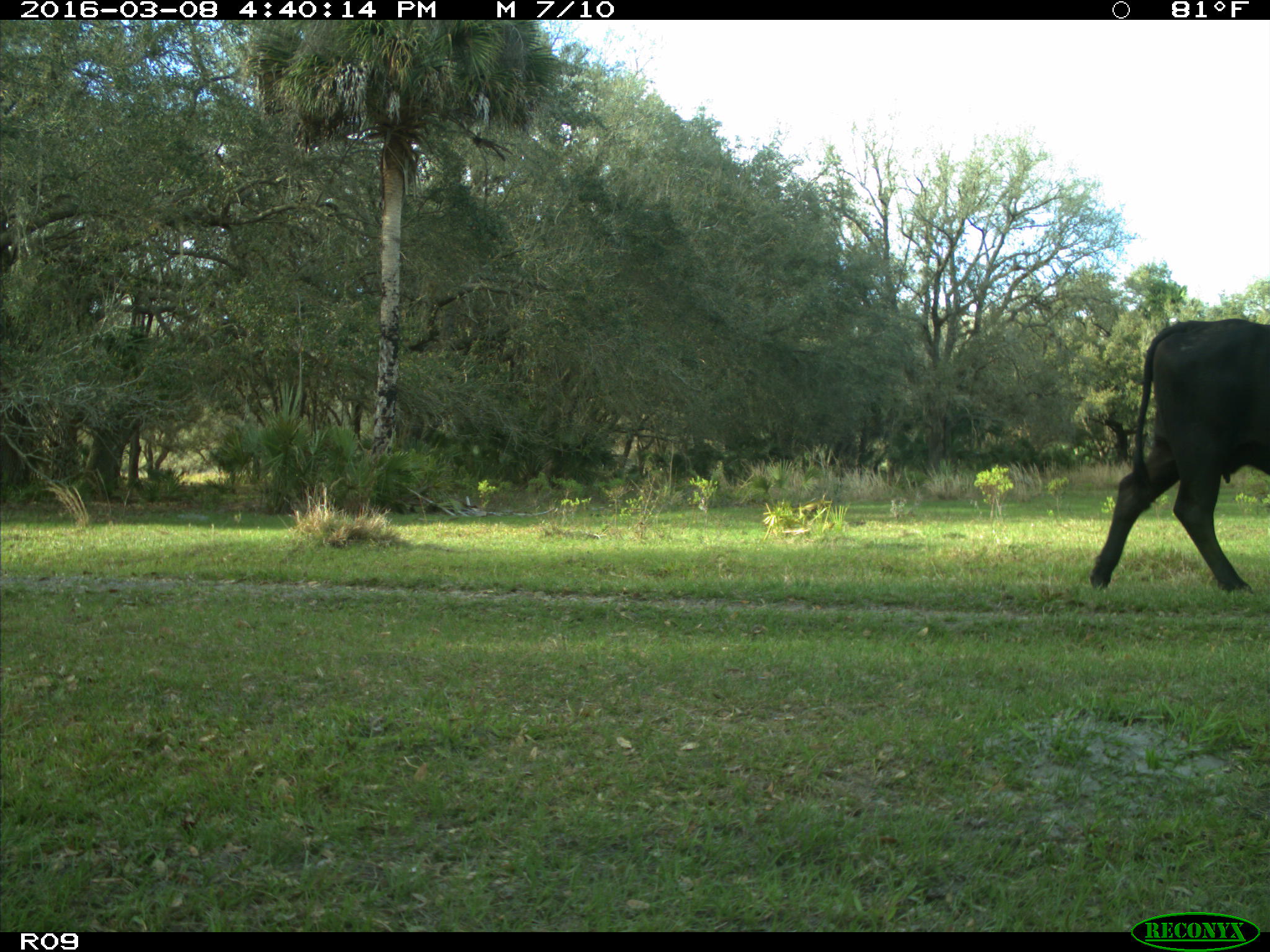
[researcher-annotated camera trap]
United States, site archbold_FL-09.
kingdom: Animalia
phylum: Chordata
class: Mammalia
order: Artiodactyla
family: Bovidae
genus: Bos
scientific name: Bos taurus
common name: domestic cow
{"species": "Bos taurus (domestic cow)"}